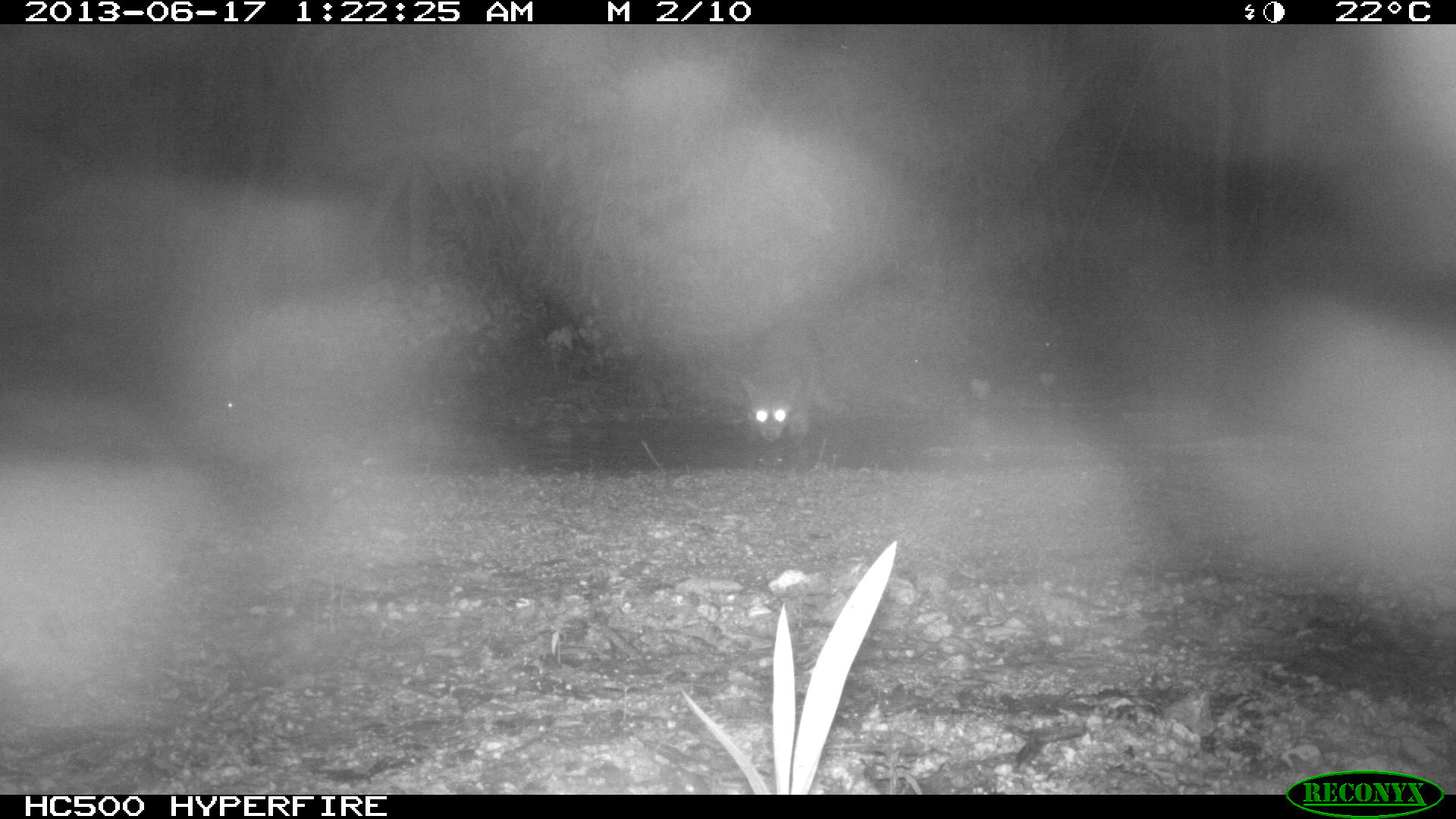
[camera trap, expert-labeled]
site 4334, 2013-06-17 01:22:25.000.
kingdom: Animalia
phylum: Chordata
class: Mammalia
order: Carnivora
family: Procyonidae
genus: Procyon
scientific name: Procyon lotor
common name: common raccoon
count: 1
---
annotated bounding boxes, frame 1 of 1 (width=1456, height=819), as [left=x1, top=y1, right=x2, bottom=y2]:
procyon lotor: [left=734, top=323, right=845, bottom=447]